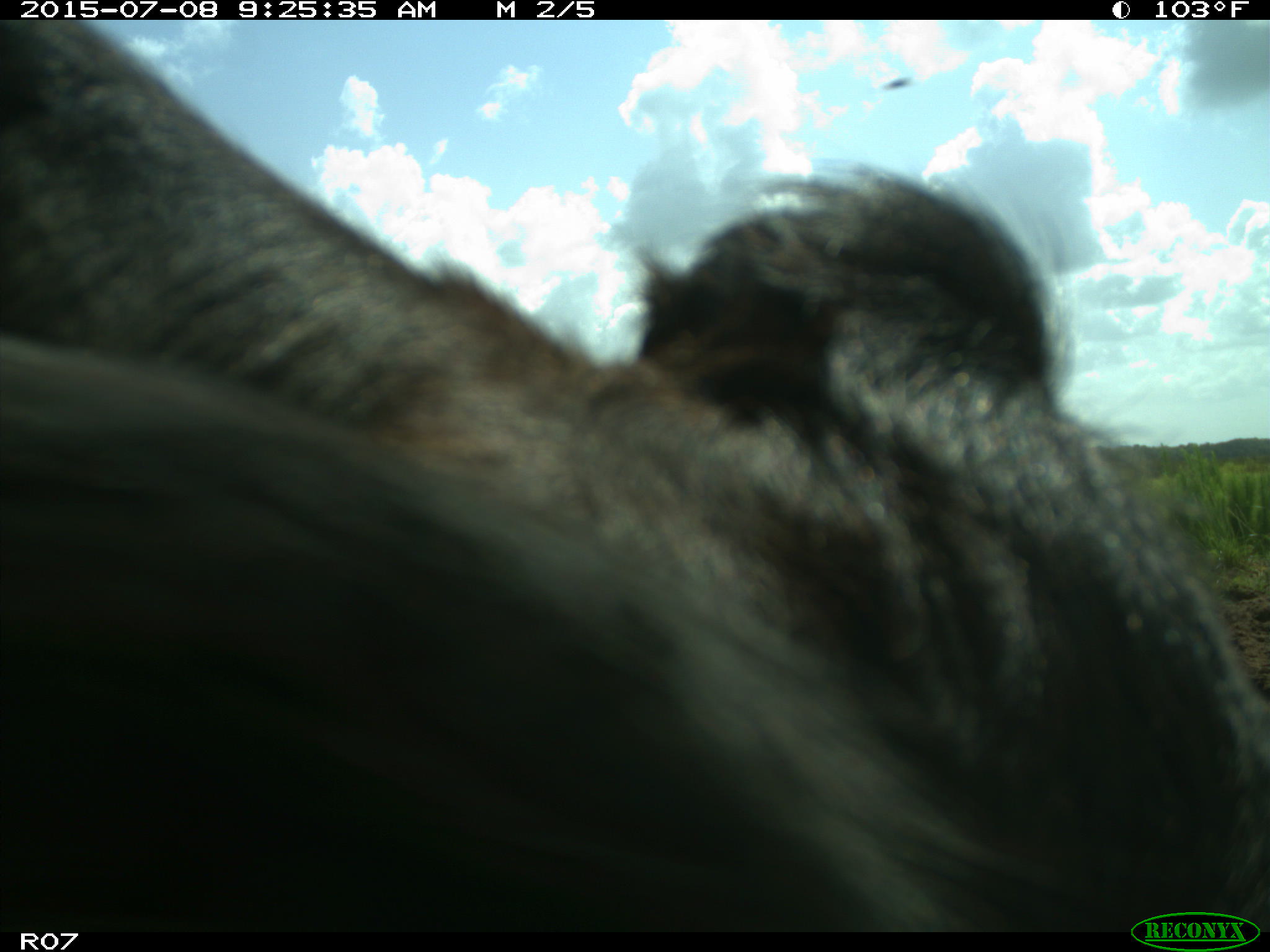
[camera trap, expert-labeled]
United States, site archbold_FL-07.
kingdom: Animalia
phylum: Chordata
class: Mammalia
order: Artiodactyla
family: Bovidae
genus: Bos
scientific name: Bos taurus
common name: domestic cow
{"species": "Bos taurus (domestic cow)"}